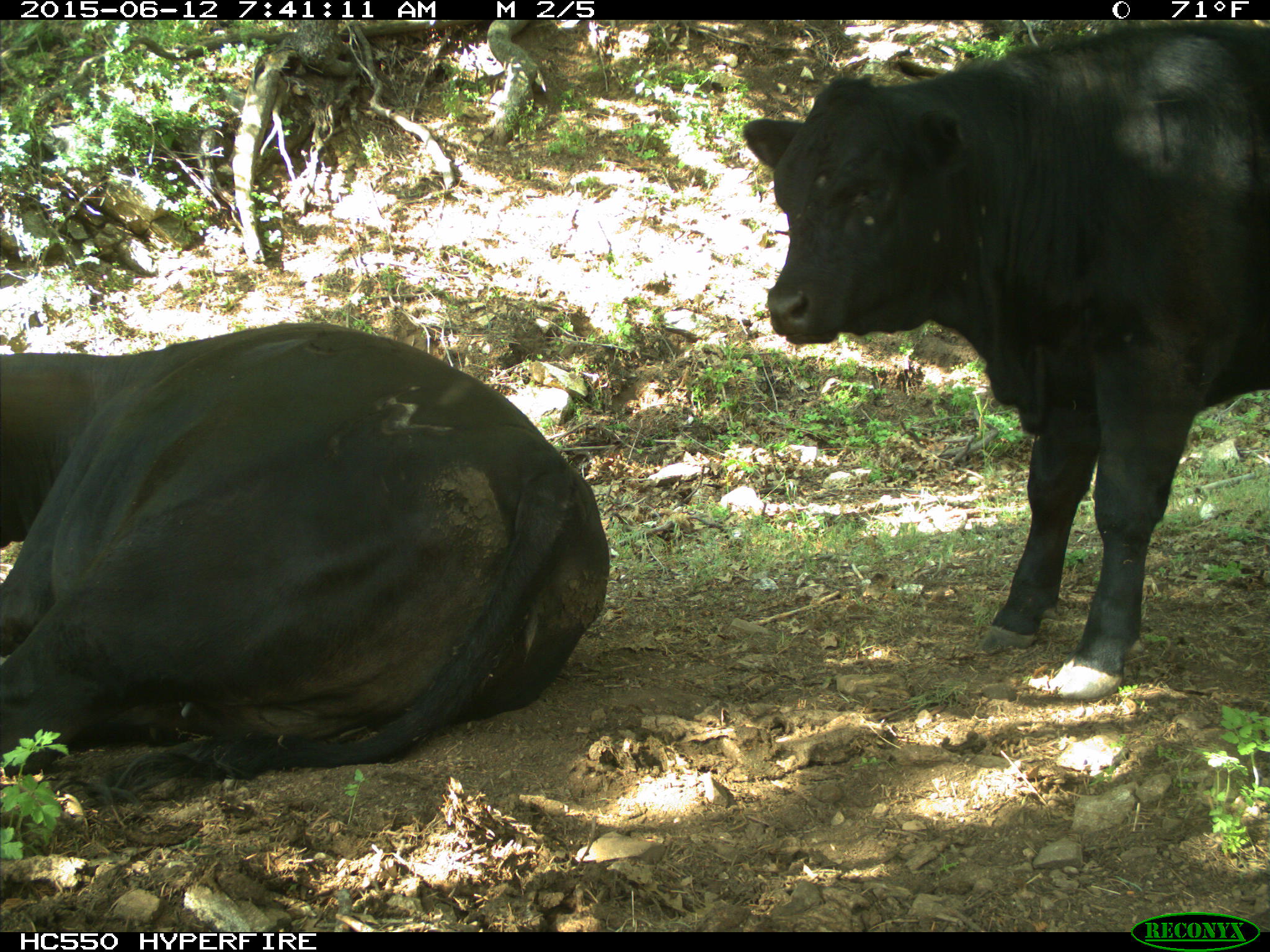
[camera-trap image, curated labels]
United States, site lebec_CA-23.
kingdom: Animalia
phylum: Chordata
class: Mammalia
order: Artiodactyla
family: Bovidae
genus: Bos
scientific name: Bos taurus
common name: domestic cow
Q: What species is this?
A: Bos taurus (domestic cow).